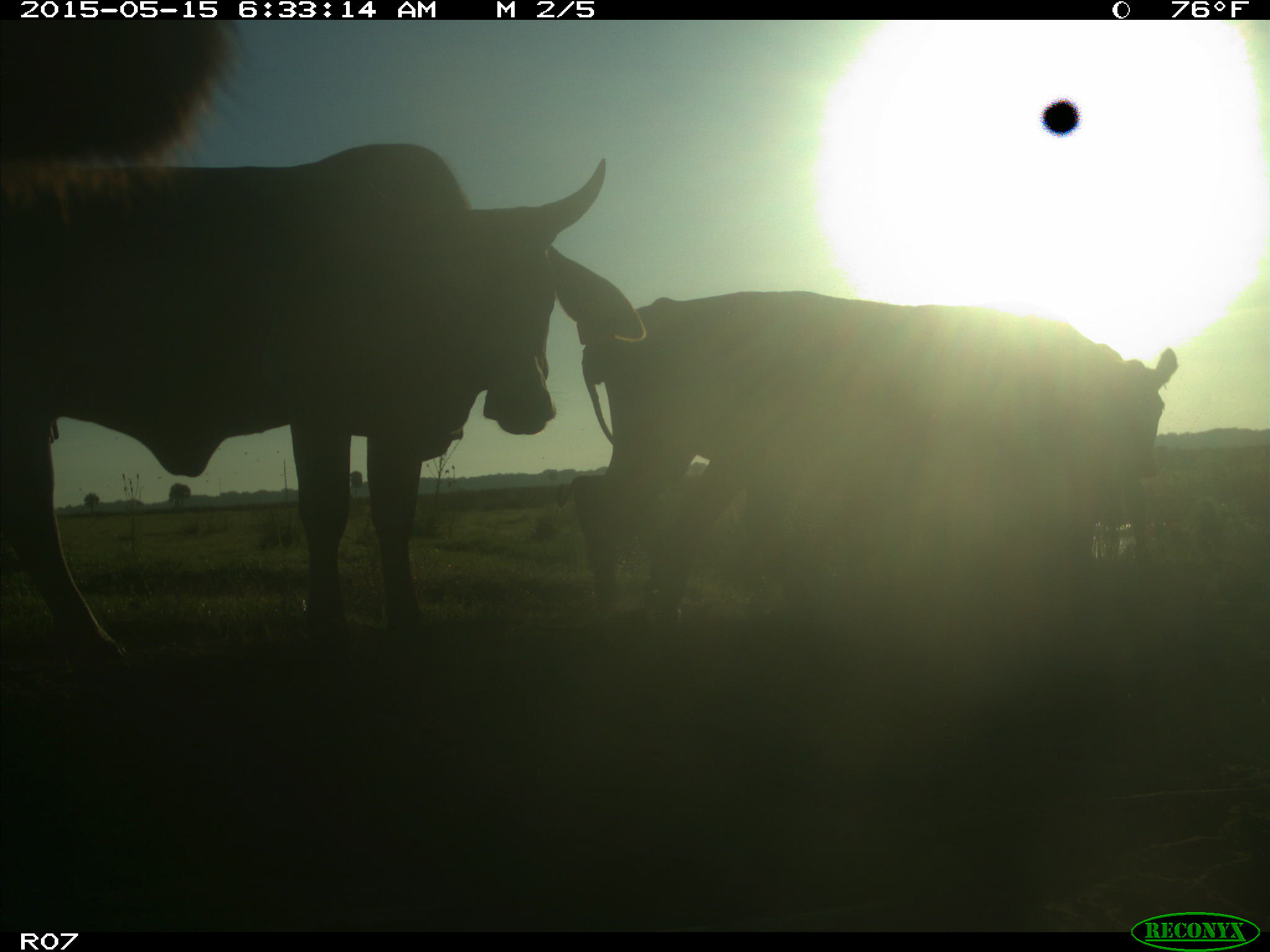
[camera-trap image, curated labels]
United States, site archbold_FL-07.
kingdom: Animalia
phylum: Chordata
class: Mammalia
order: Artiodactyla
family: Bovidae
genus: Bos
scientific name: Bos taurus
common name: domestic cow